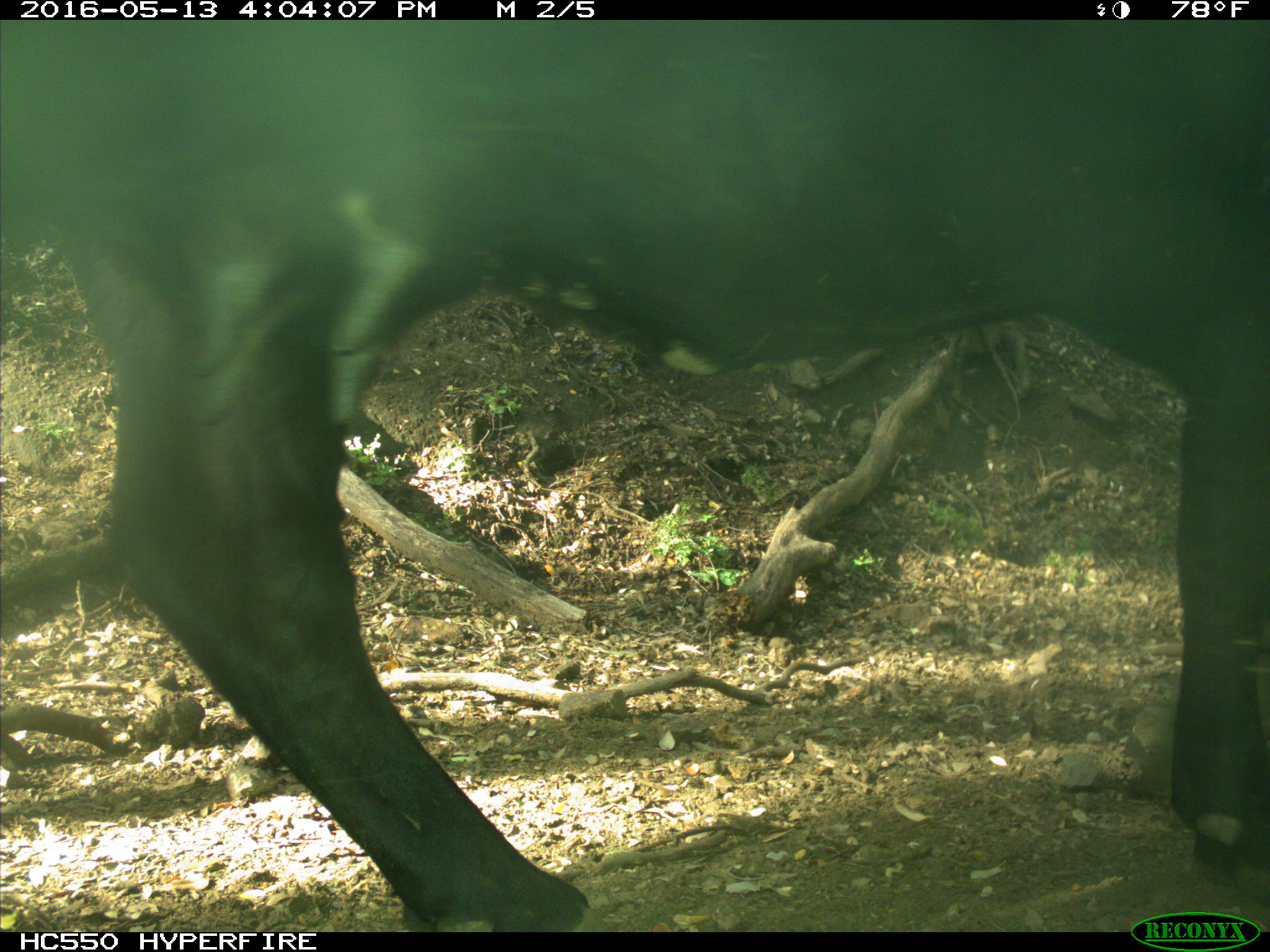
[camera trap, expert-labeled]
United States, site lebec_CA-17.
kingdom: Animalia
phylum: Chordata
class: Mammalia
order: Artiodactyla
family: Bovidae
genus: Bos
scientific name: Bos taurus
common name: domestic cow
Bos taurus (domestic cow).